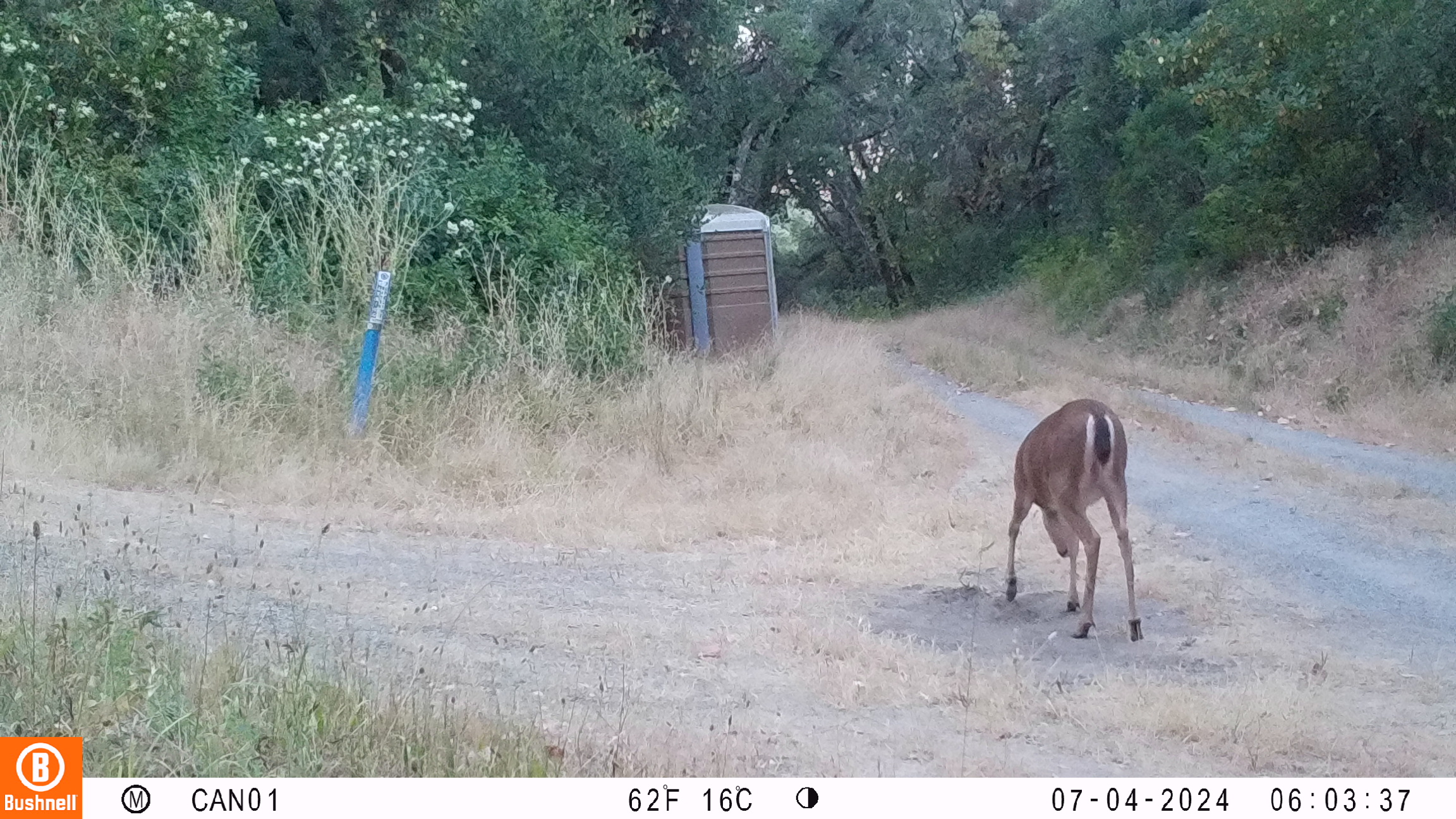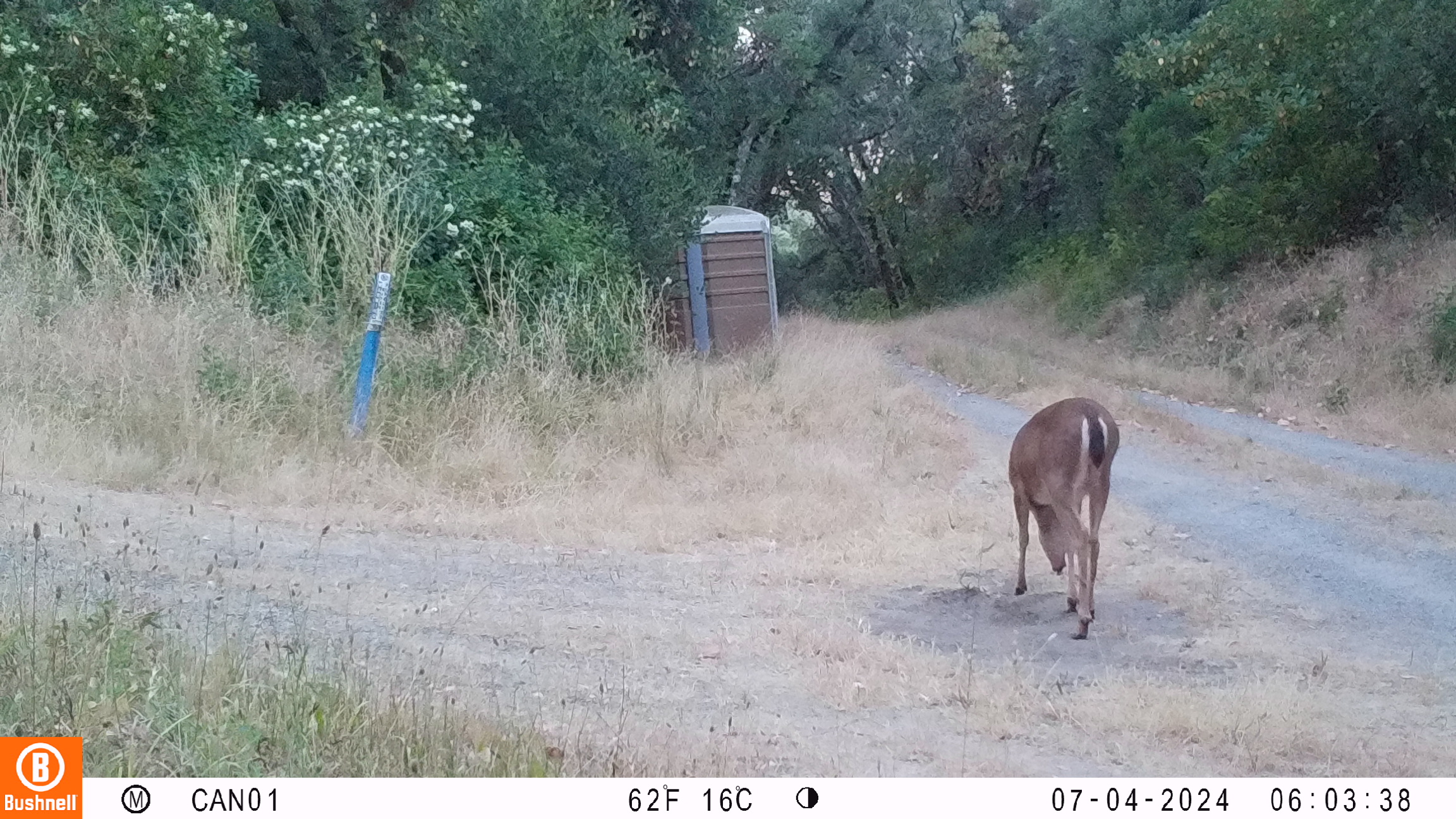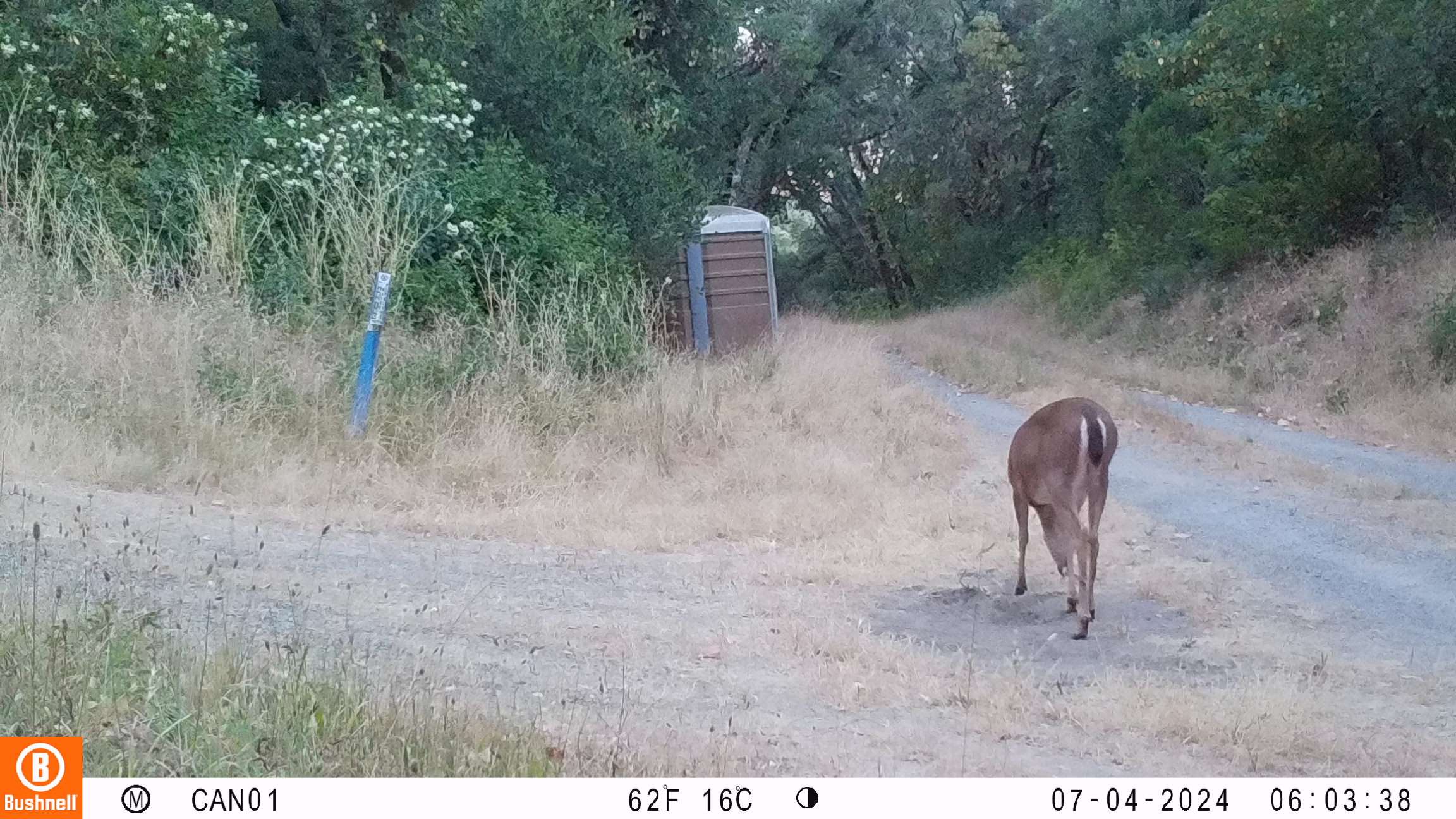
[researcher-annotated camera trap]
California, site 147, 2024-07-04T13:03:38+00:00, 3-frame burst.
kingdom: Animalia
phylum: Chordata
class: Mammalia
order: Artiodactyla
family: Cervidae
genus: Odocoileus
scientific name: Odocoileus hemionus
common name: mule deer